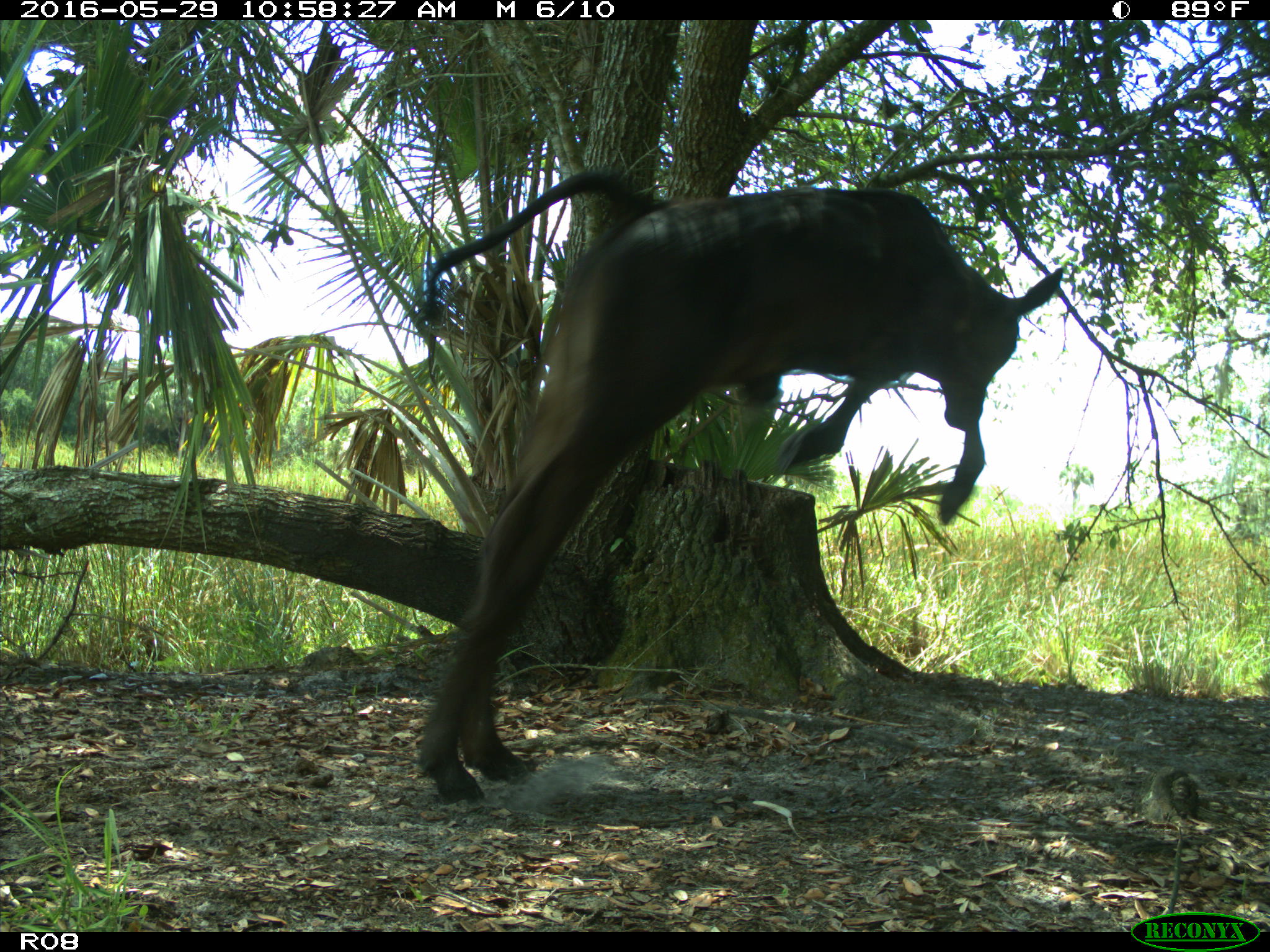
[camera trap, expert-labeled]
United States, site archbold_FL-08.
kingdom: Animalia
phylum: Chordata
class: Mammalia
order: Artiodactyla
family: Bovidae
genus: Bos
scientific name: Bos taurus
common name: domestic cow